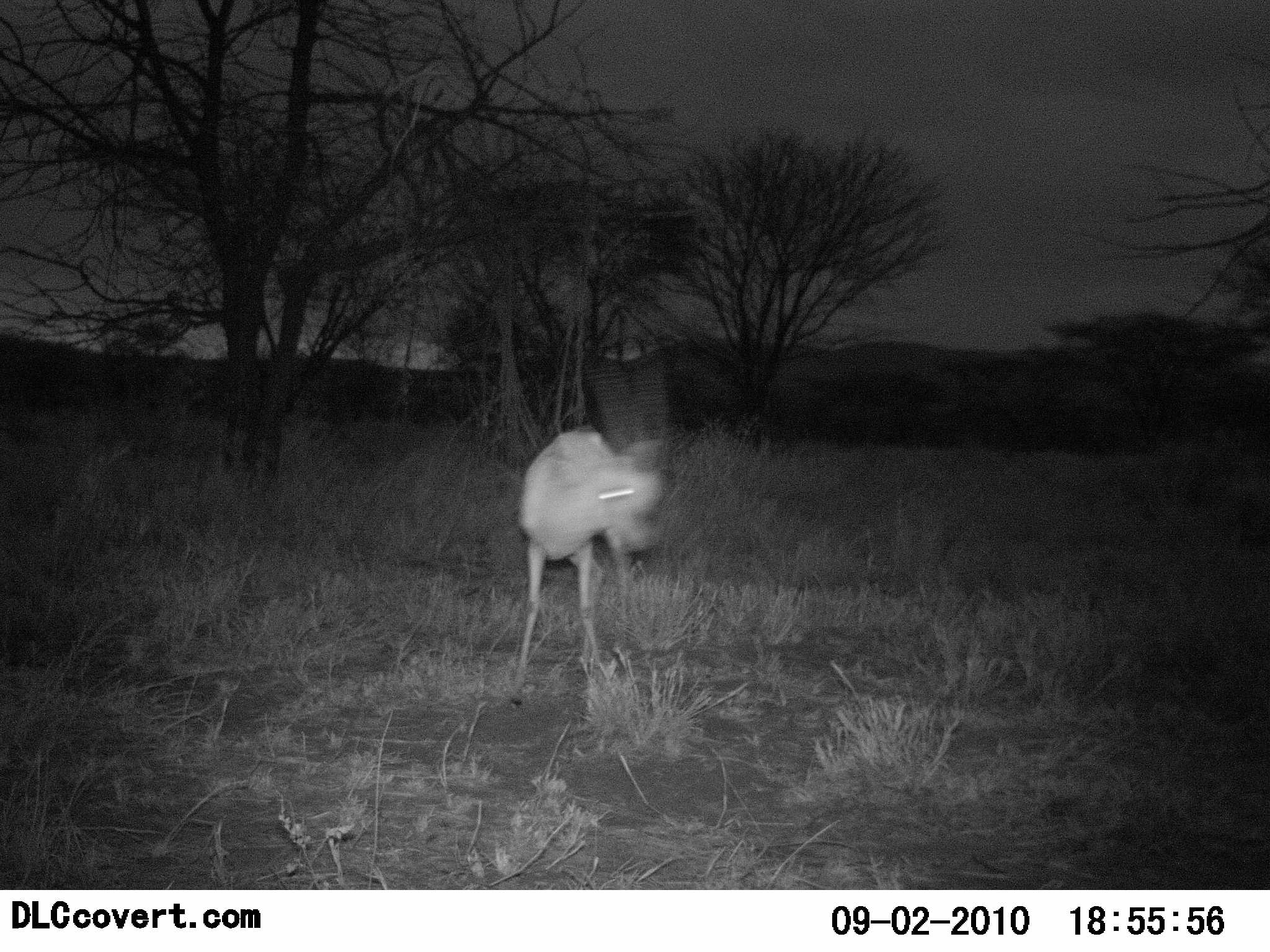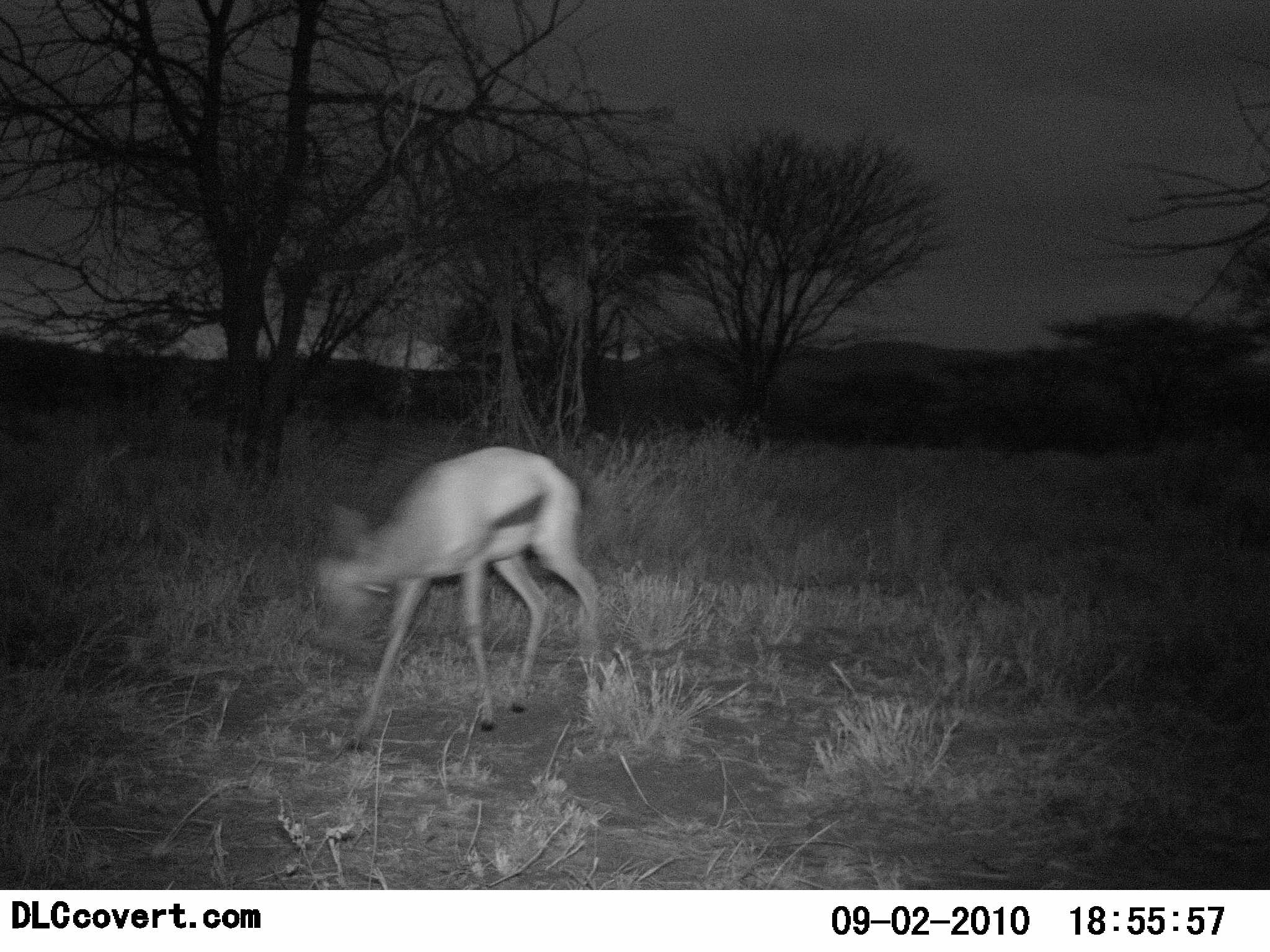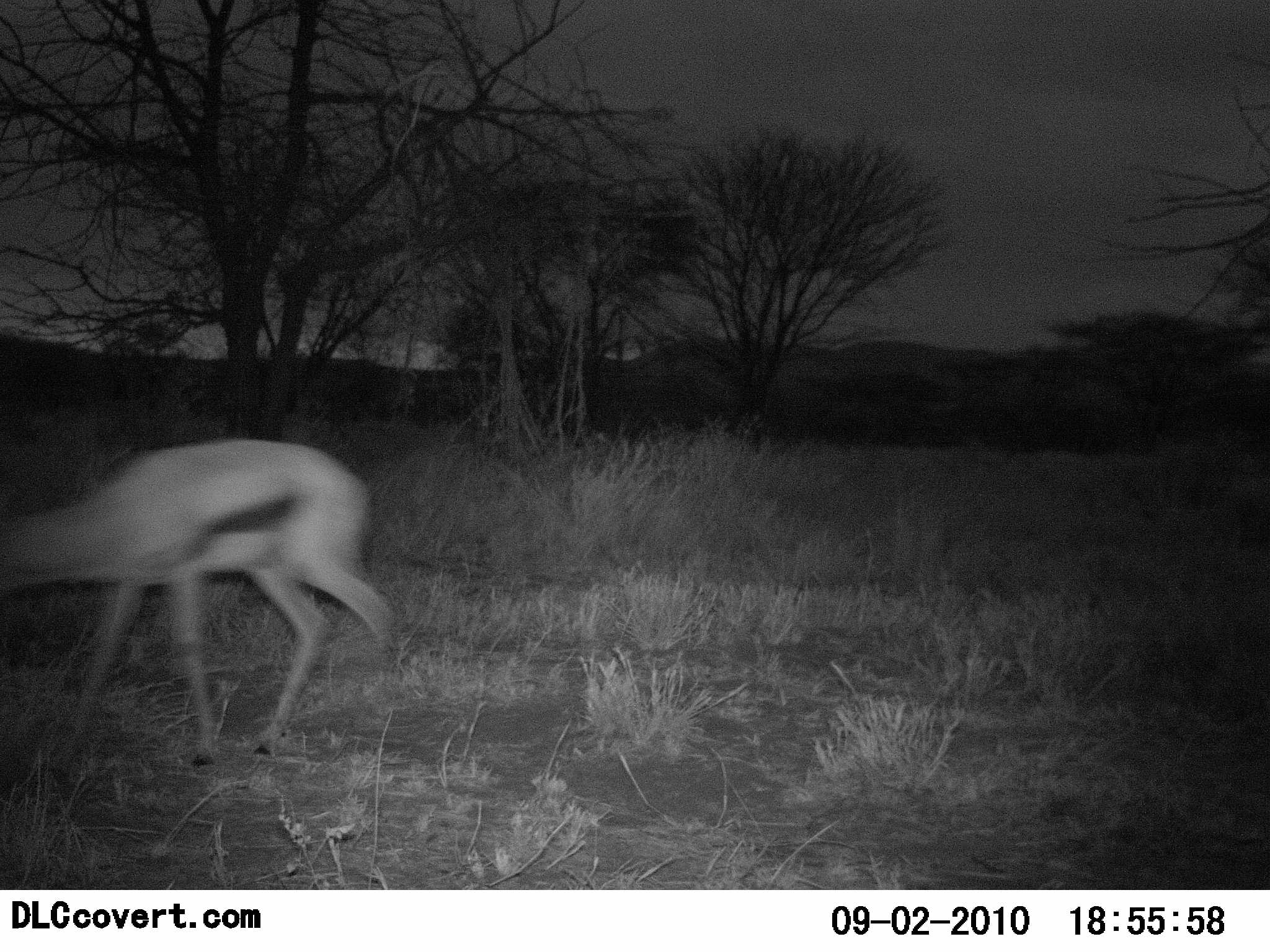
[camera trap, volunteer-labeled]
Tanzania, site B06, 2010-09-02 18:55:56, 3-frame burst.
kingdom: Animalia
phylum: Chordata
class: Mammalia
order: Artiodactyla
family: Bovidae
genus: Eudorcas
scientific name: Eudorcas thomsonii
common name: thomson's gazelle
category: gazellethomsons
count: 1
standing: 0%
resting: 0%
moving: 100%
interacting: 0%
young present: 0%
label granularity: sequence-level